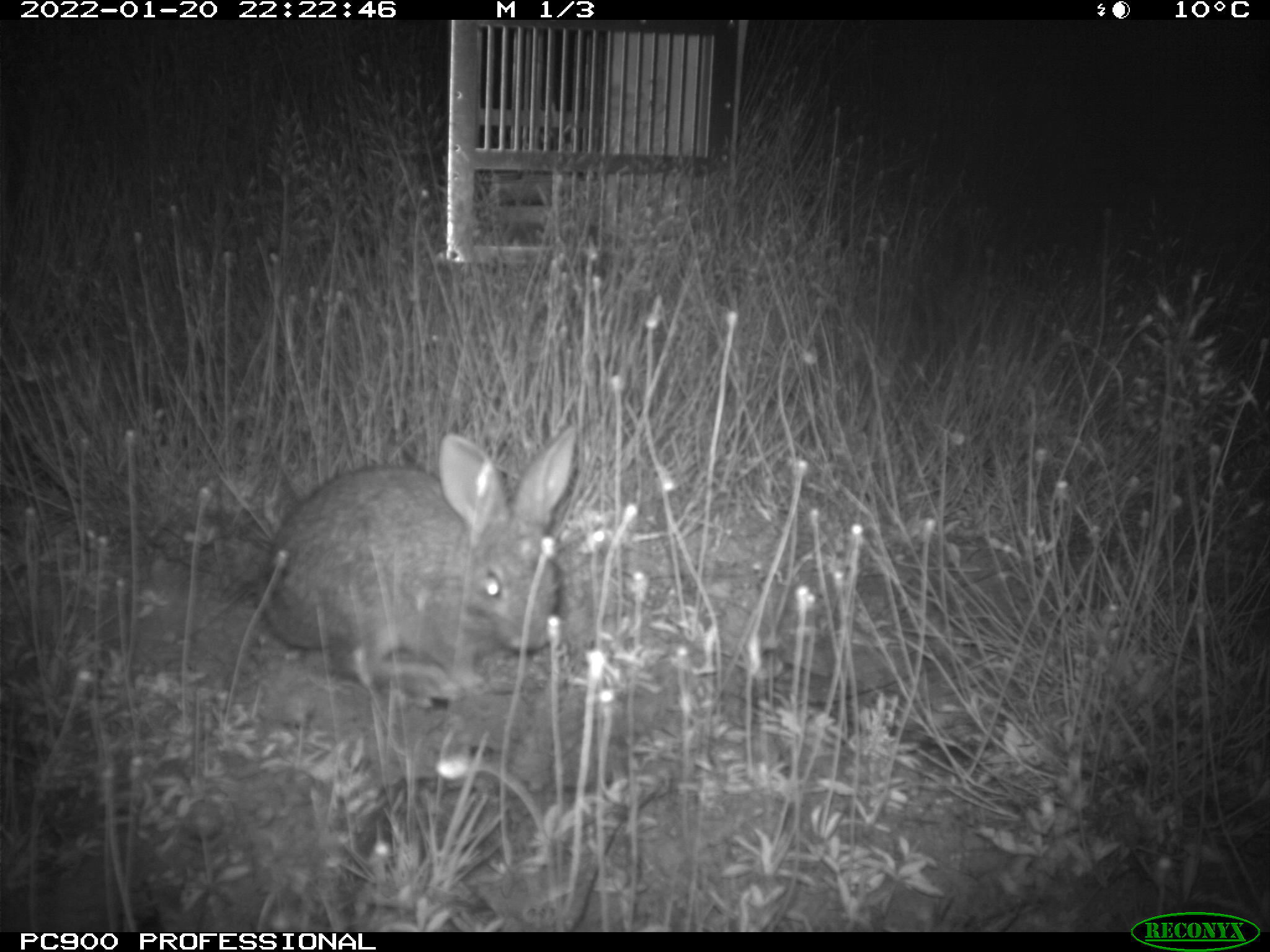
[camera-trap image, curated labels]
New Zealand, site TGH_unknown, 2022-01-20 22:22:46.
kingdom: Animalia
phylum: Chordata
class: Mammalia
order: Lagomorpha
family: Leporidae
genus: Oryctolagus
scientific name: Oryctolagus cuniculus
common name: european rabbit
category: rabbit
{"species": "rabbit (european rabbit) (Oryctolagus cuniculus)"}